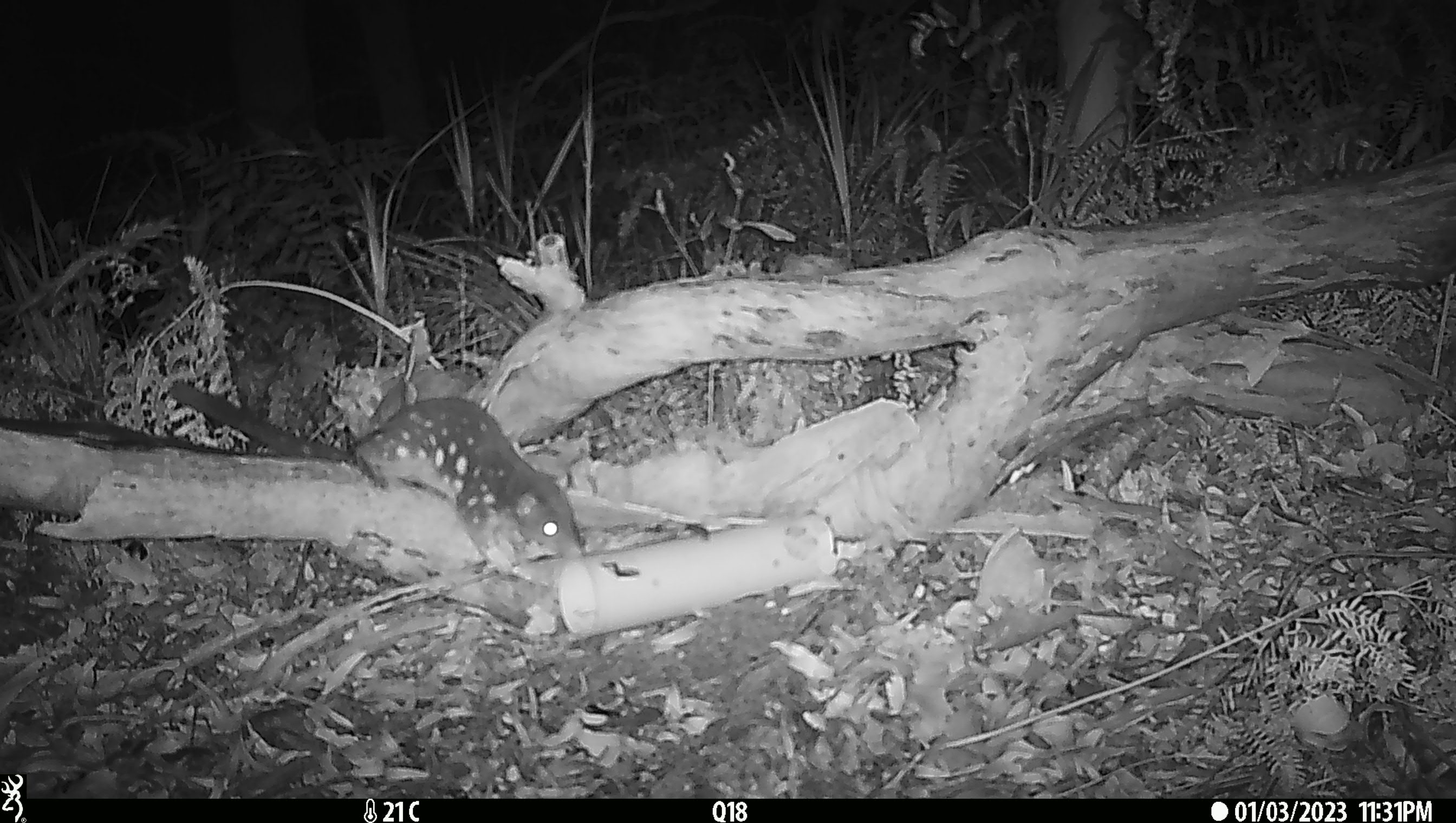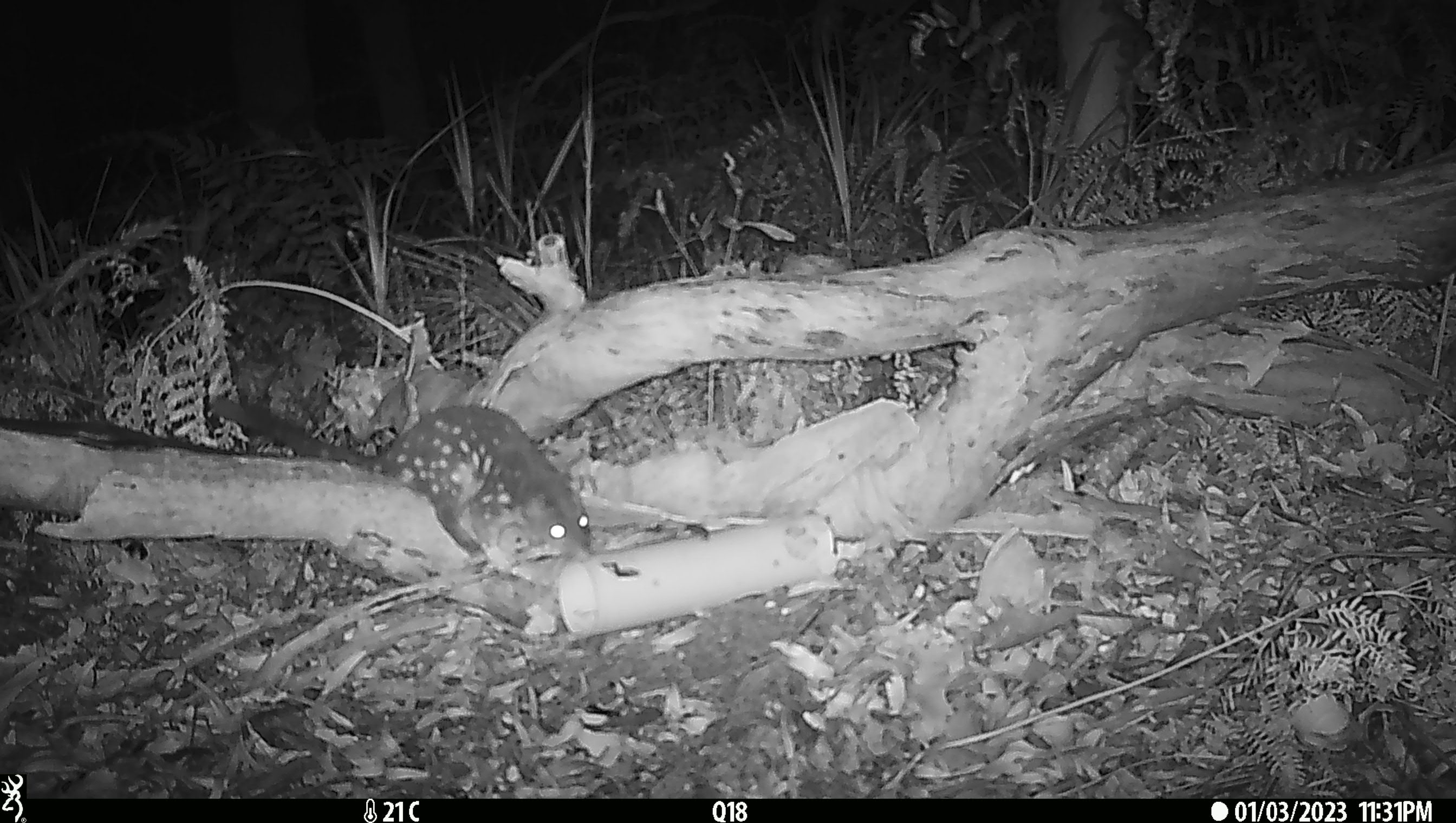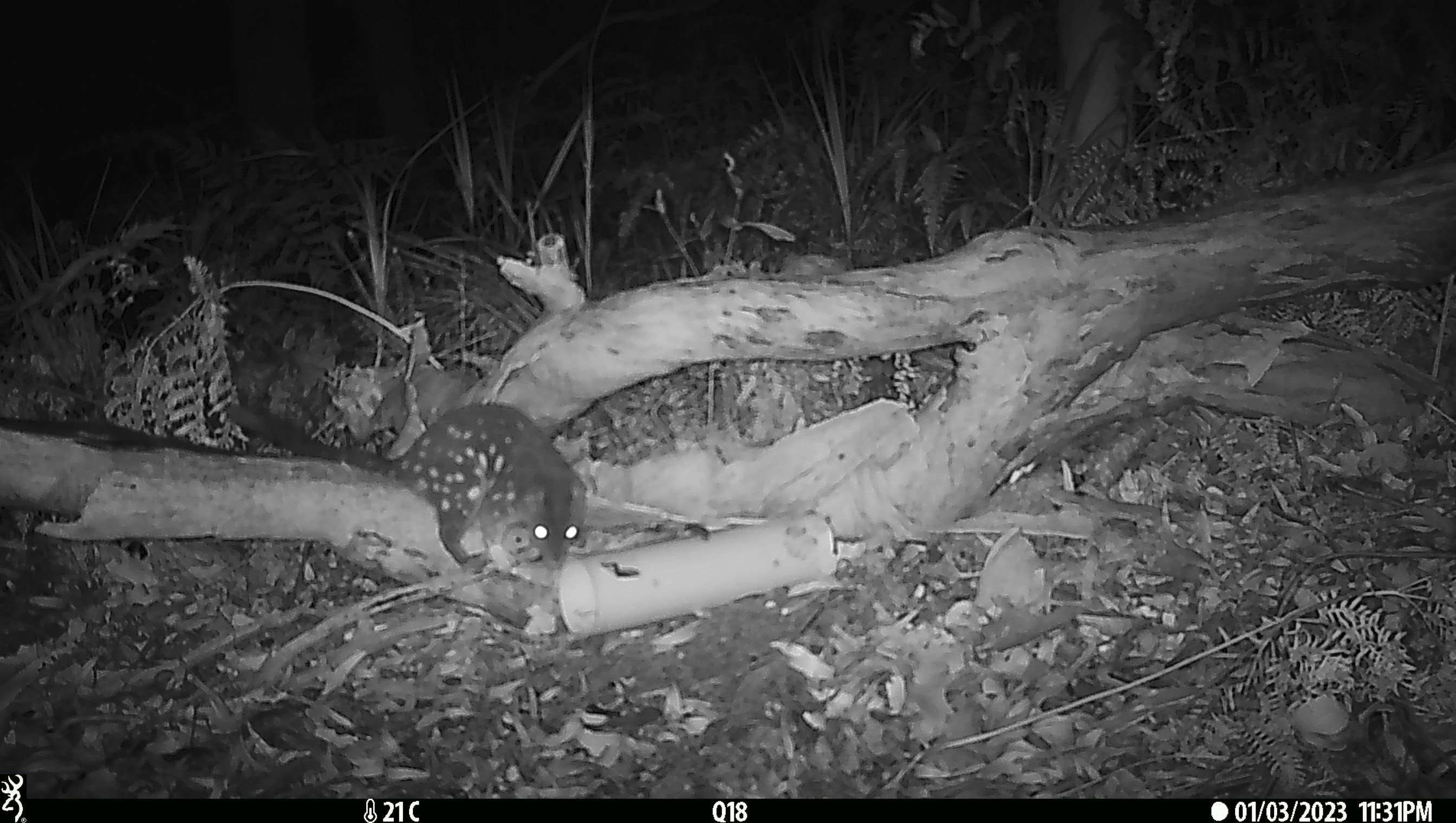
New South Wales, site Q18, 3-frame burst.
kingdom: Animalia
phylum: Chordata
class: Mammalia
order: Dasyuromorphia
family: Dasyuridae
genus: Dasyurus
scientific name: Dasyurus maculatus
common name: spotted-tailed quoll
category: quoll